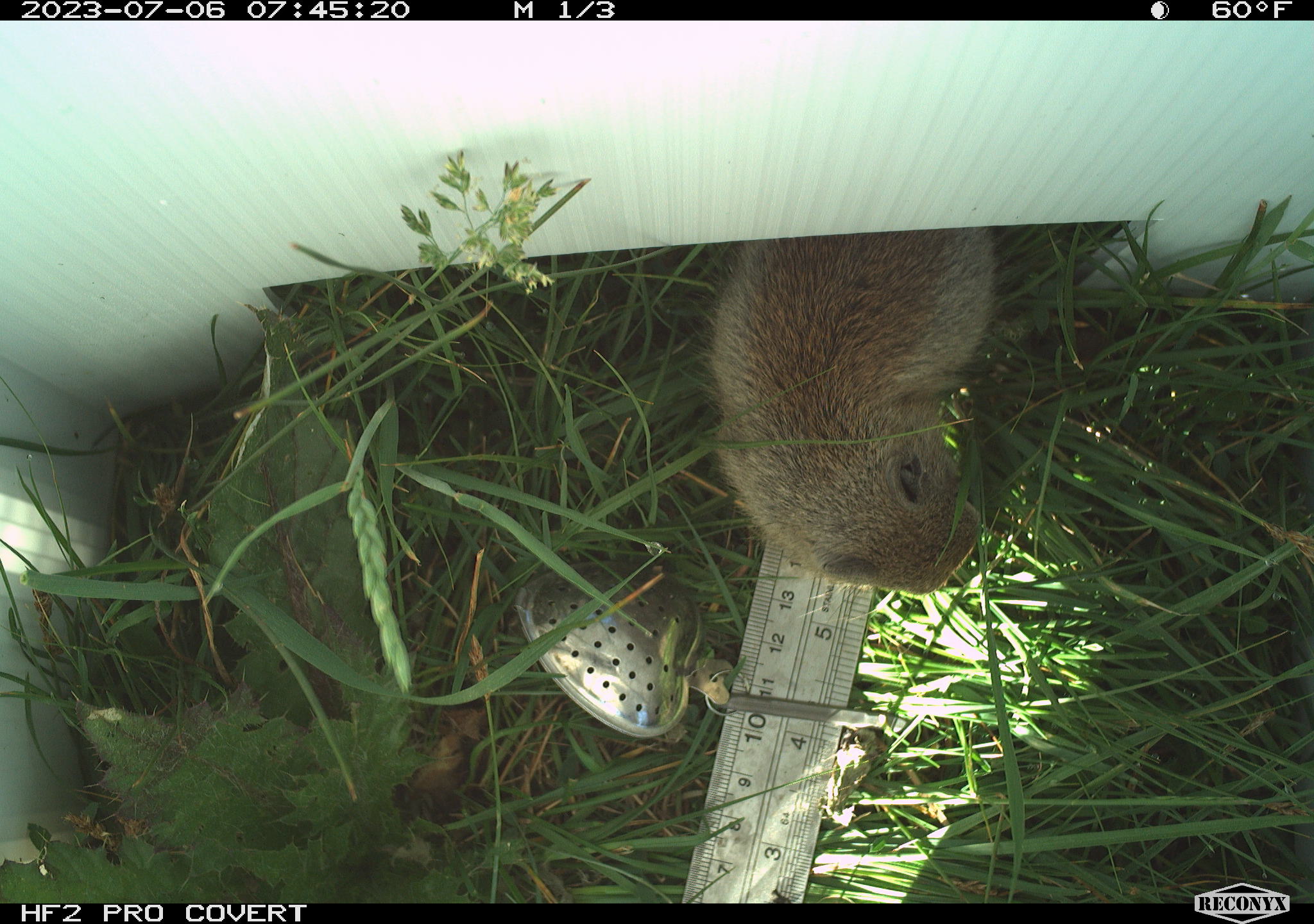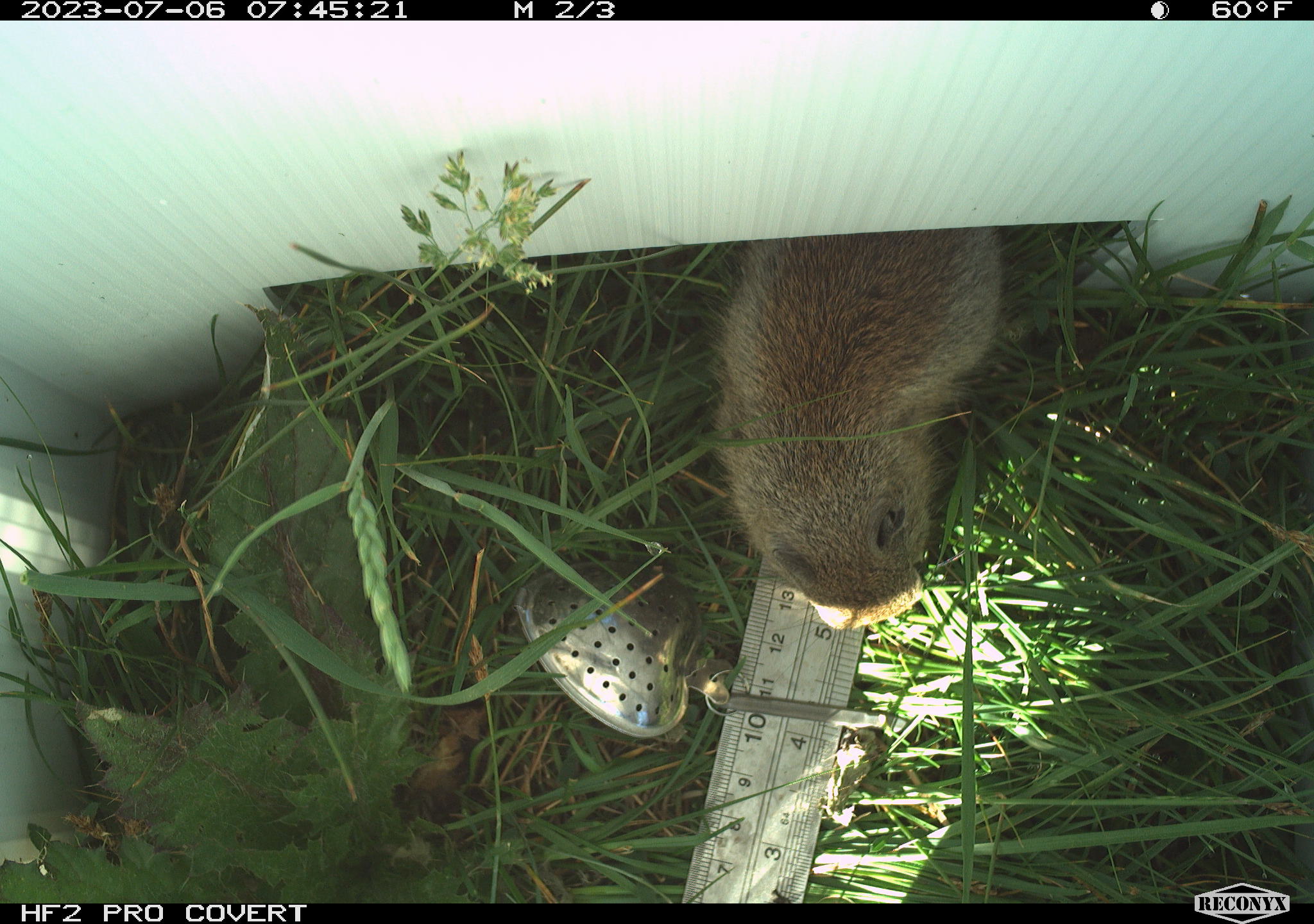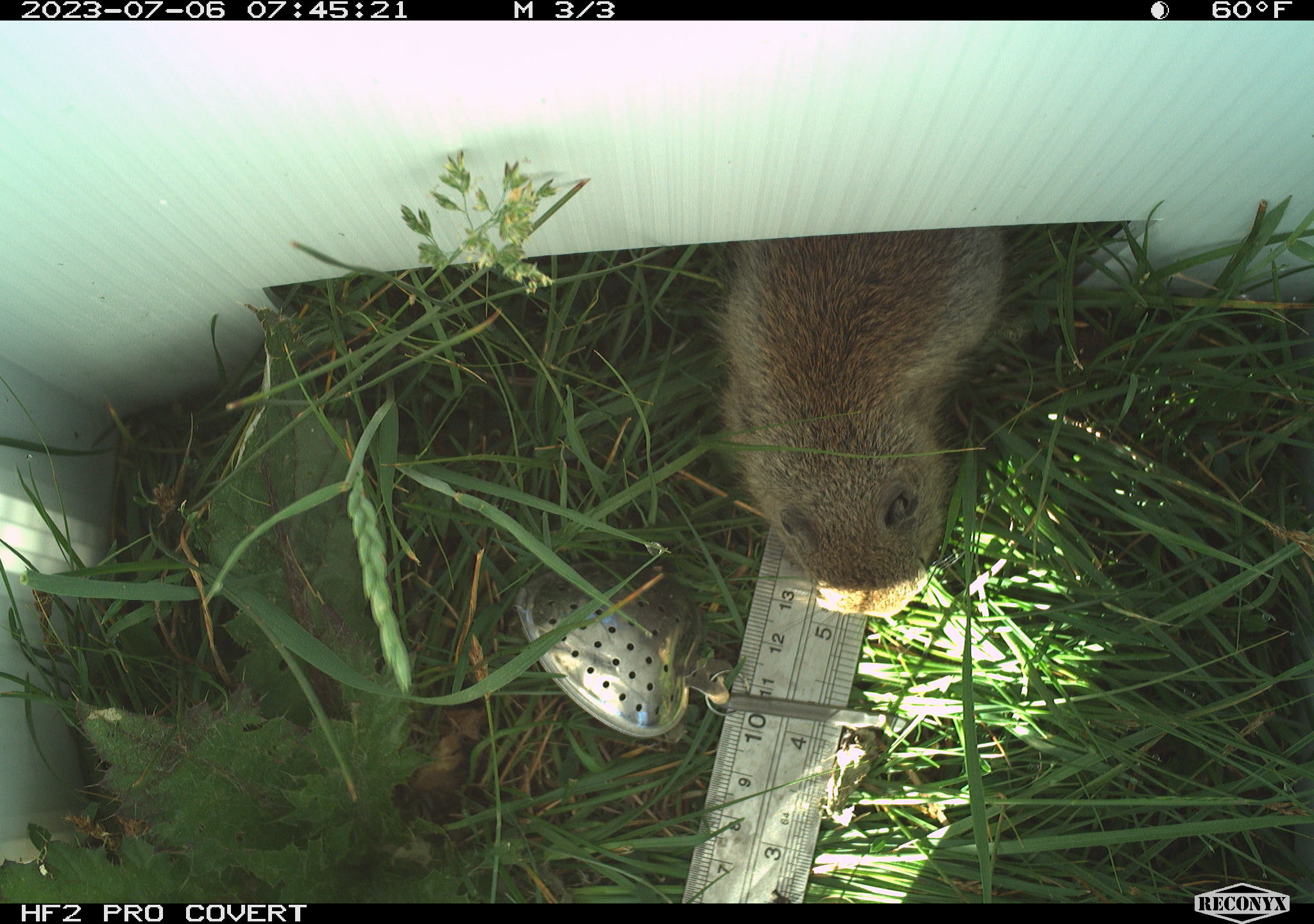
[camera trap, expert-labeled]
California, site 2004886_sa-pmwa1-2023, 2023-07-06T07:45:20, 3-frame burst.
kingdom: Animalia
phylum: Chordata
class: Mammalia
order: Rodentia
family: Sciuridae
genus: Urocitellus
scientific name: Urocitellus beldingi beldingi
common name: belding's ground squirrel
Belding's ground squirrel (Urocitellus beldingi beldingi).